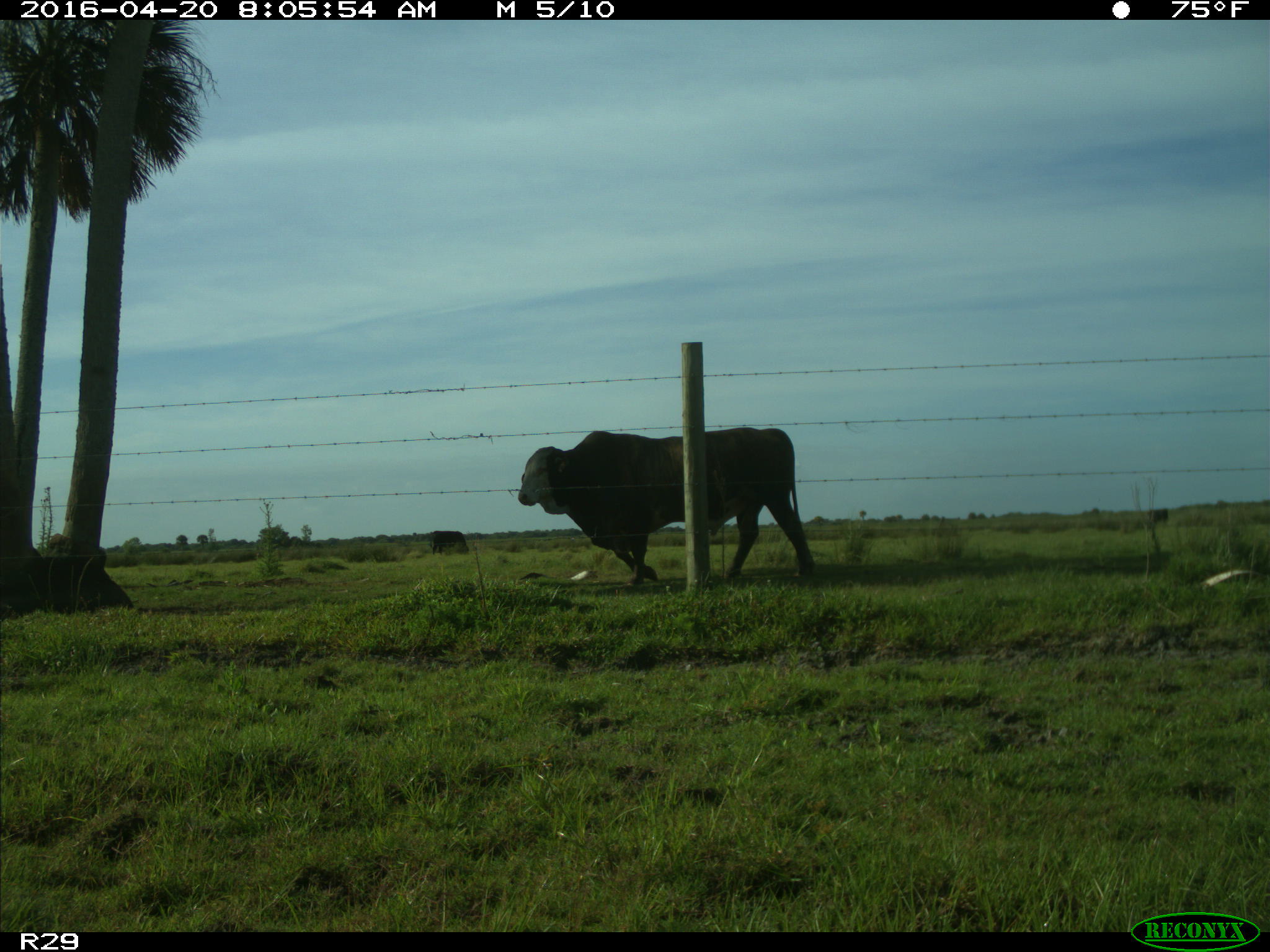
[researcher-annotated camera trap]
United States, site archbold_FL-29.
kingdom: Animalia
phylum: Chordata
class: Mammalia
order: Artiodactyla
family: Bovidae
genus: Bos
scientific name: Bos taurus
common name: domestic cow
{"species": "Bos taurus (domestic cow)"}